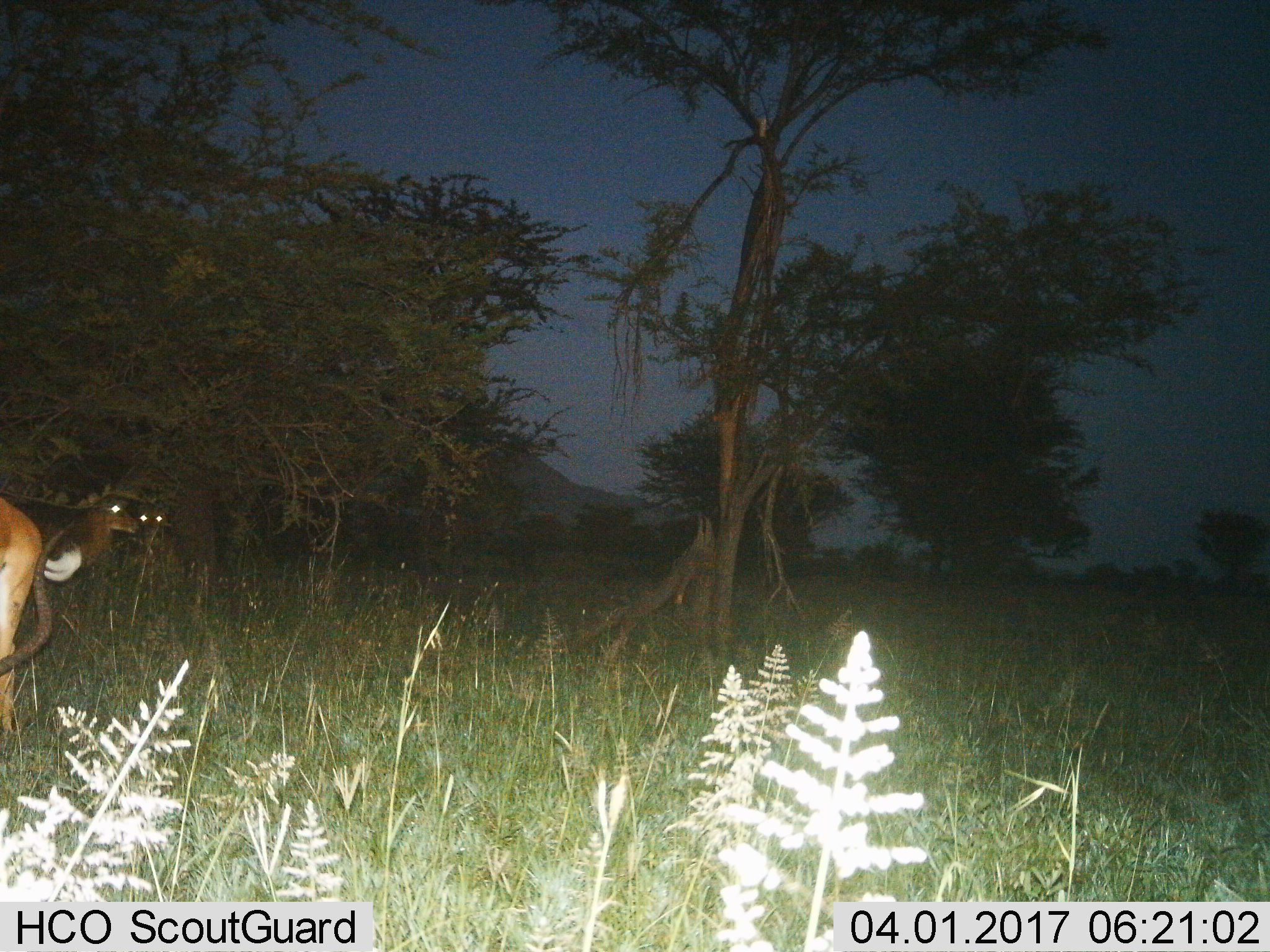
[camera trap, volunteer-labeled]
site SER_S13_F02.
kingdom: Animalia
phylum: Chordata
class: Mammalia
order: Artiodactyla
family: Bovidae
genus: Aepyceros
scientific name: Aepyceros melampus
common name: impala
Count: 3.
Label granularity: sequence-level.